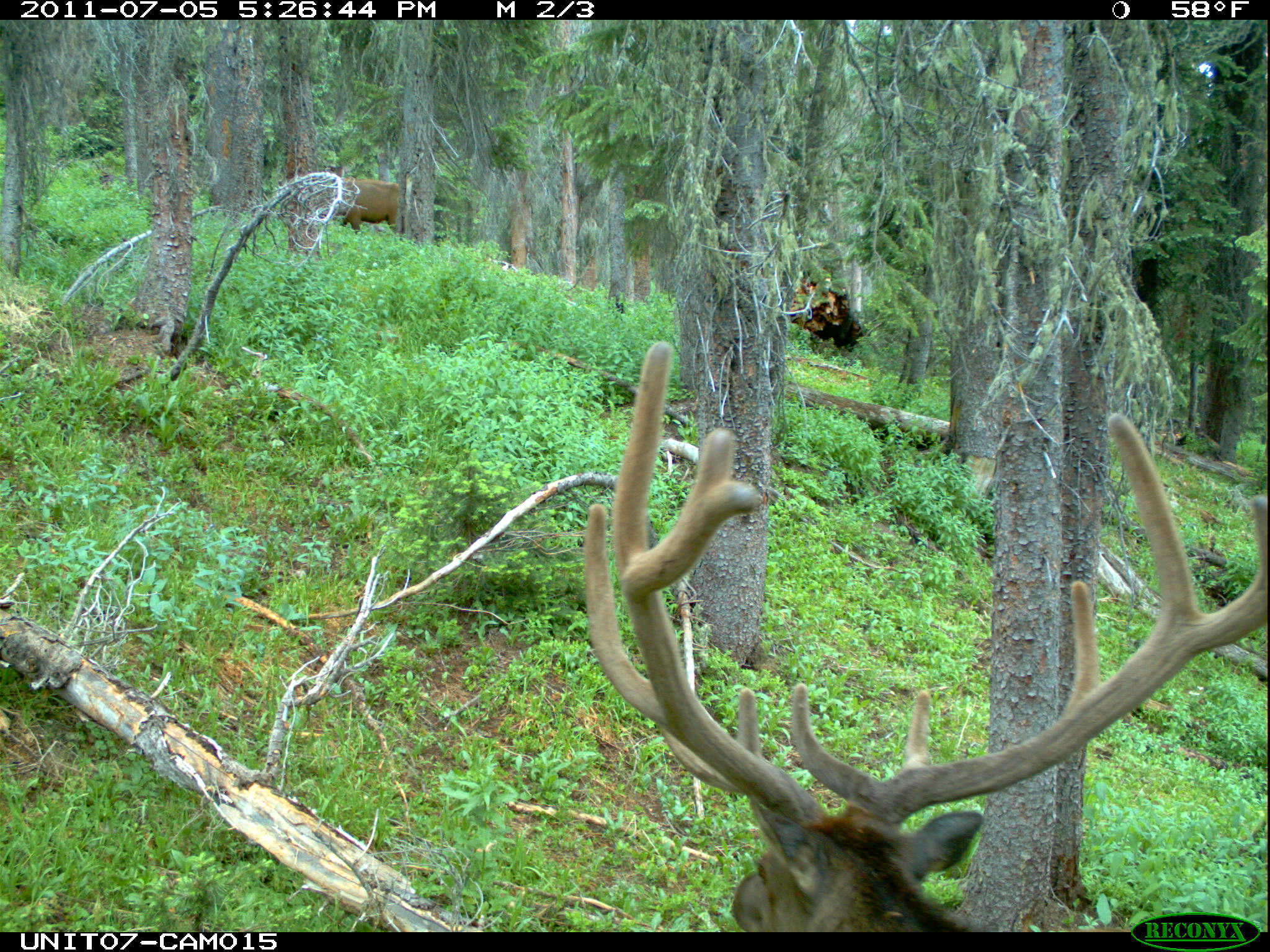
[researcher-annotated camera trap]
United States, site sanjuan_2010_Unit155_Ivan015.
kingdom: Animalia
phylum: Chordata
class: Mammalia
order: Artiodactyla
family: Cervidae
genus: Cervus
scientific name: Cervus elaphus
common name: red deer